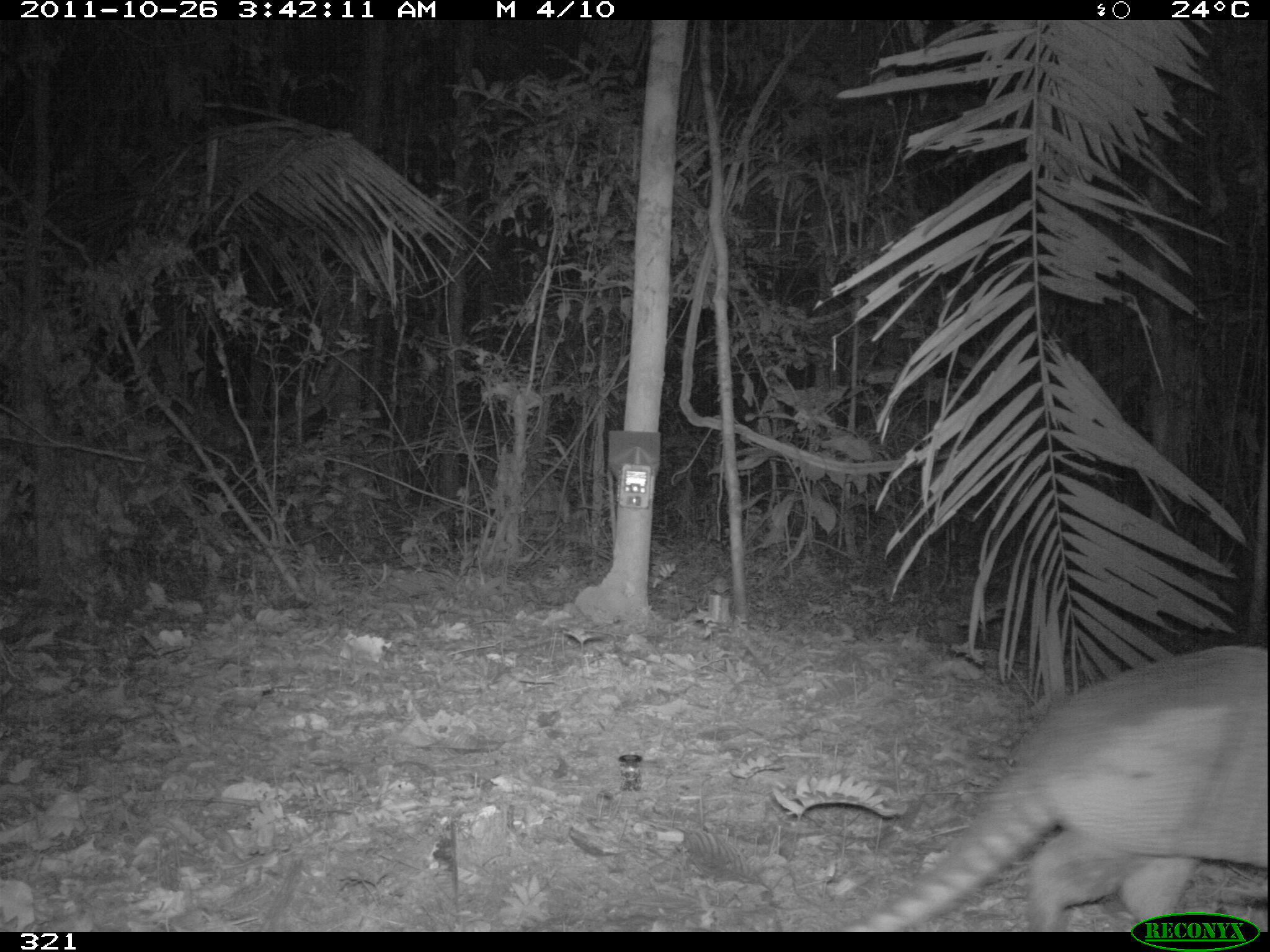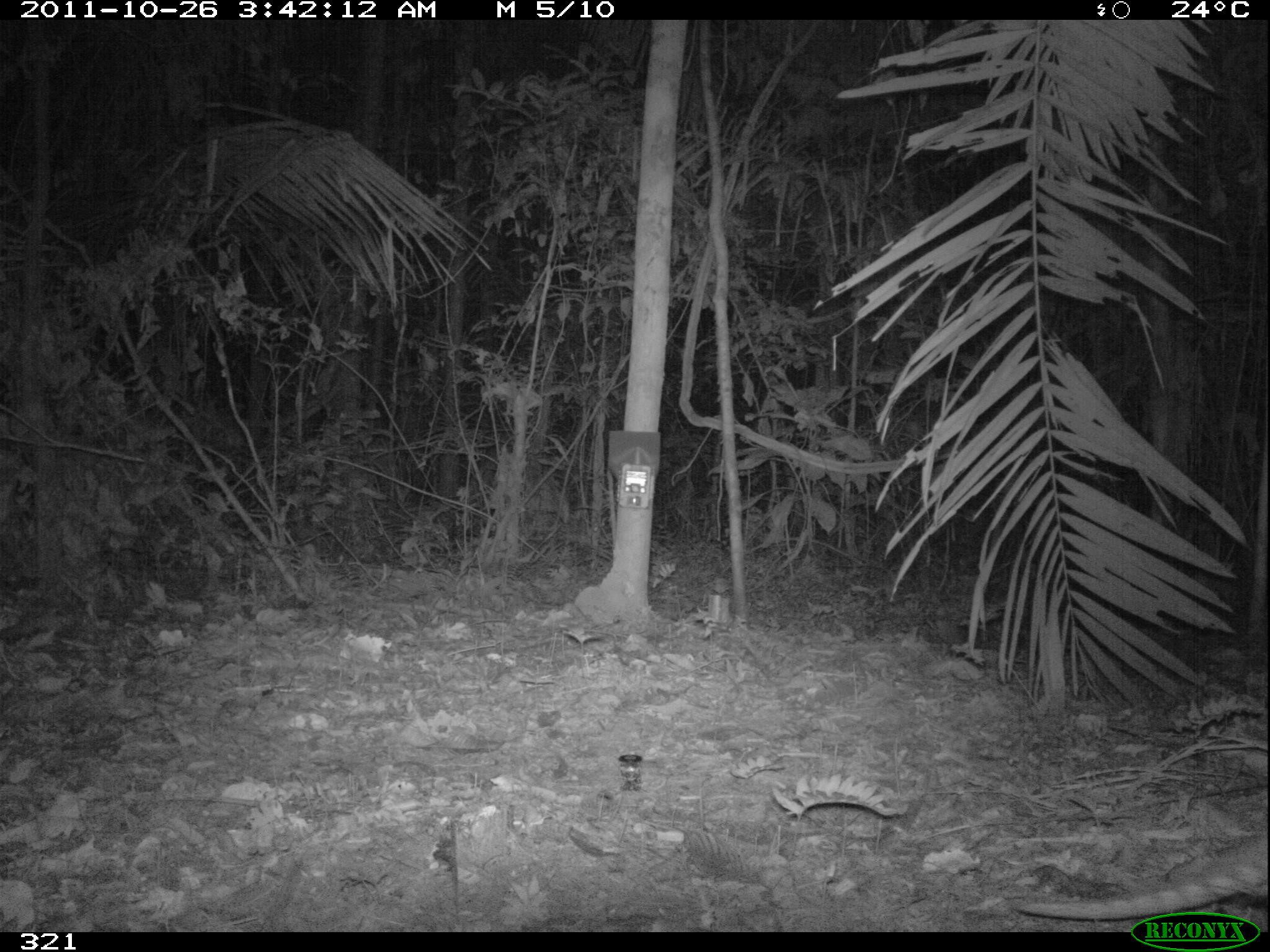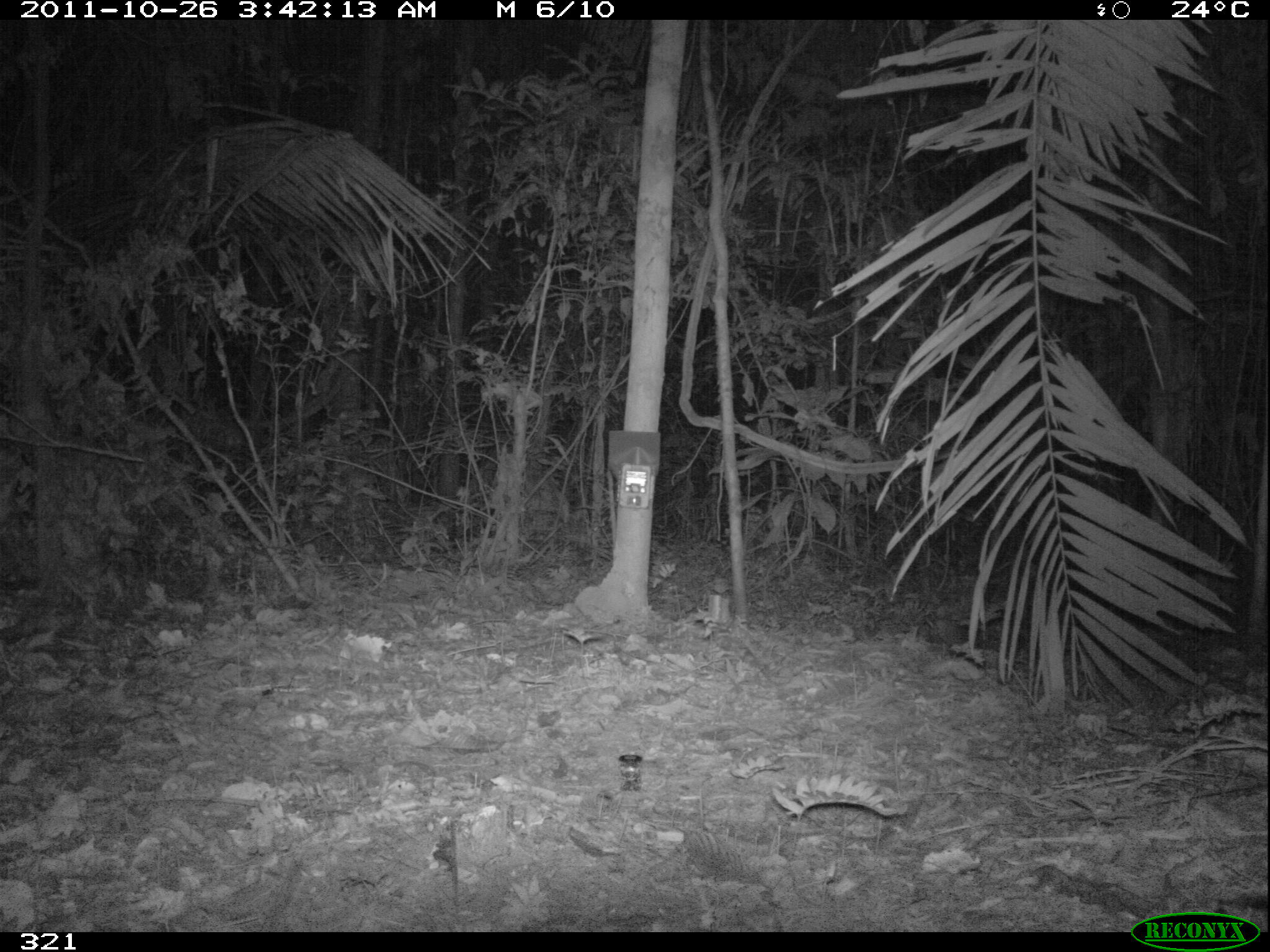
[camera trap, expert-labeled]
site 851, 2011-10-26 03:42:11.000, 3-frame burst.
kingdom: Animalia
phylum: Chordata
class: Mammalia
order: Cingulata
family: Dasypodidae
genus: Dasypus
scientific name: Dasypus kappleri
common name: greater long-nosed armadillo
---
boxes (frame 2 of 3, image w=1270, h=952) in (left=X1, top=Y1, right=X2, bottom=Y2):
dasypus kappleri: (left=1012, top=830, right=1268, bottom=921)